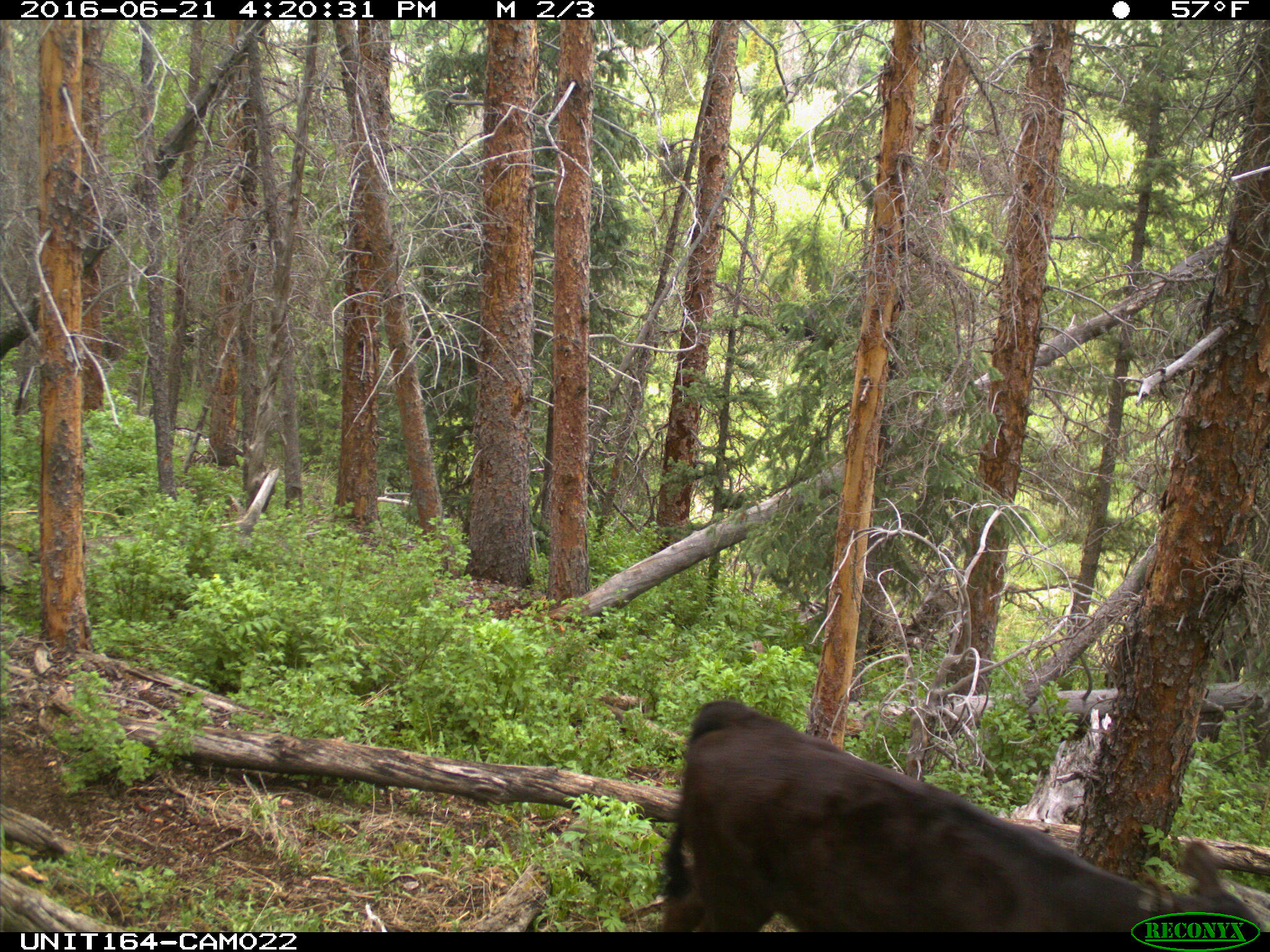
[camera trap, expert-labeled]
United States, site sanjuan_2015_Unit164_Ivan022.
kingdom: Animalia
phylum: Chordata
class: Mammalia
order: Artiodactyla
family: Bovidae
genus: Bos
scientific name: Bos taurus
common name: domestic cow